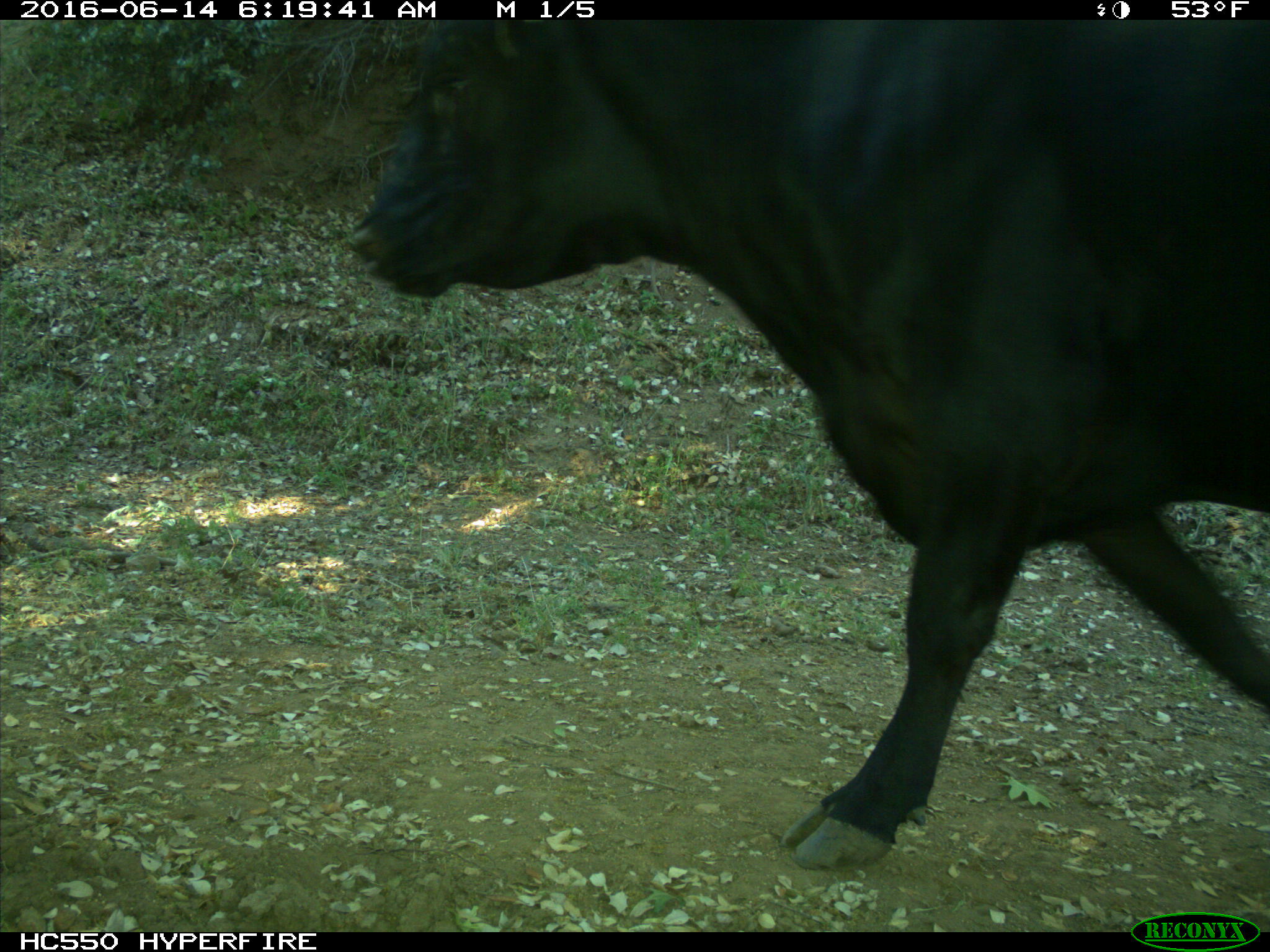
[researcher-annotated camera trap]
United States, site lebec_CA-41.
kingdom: Animalia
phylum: Chordata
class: Mammalia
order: Artiodactyla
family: Bovidae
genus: Bos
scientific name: Bos taurus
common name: domestic cow